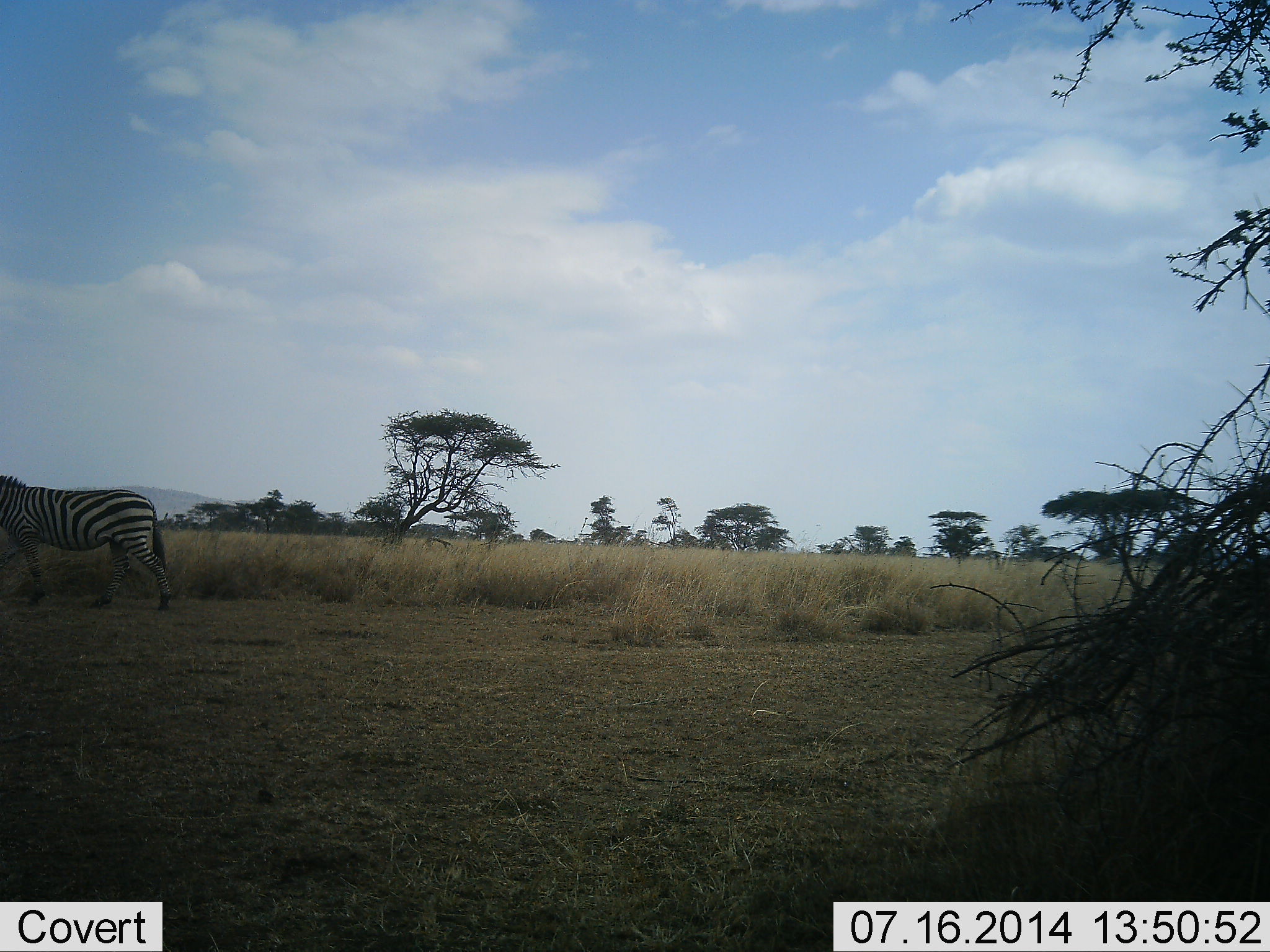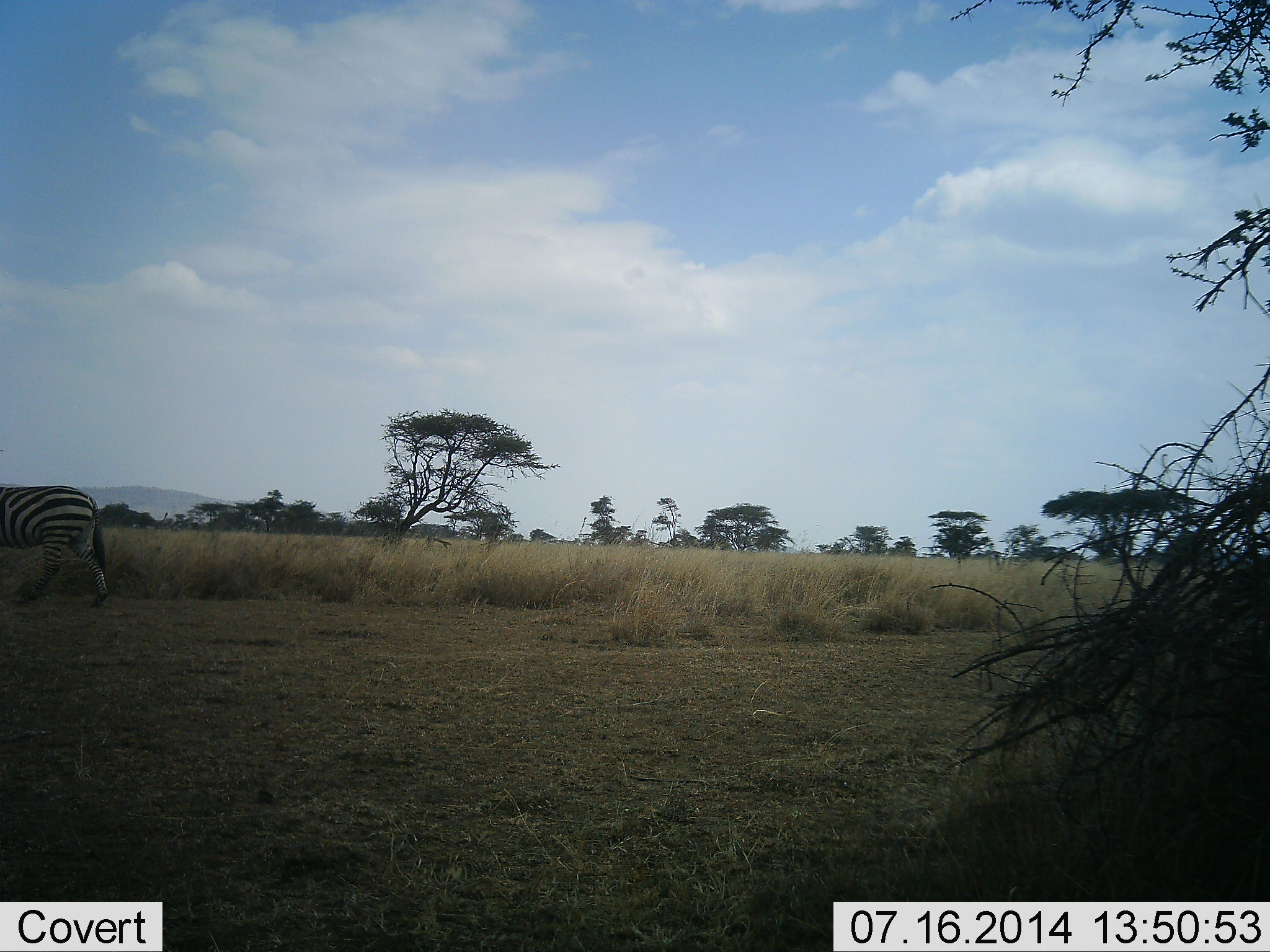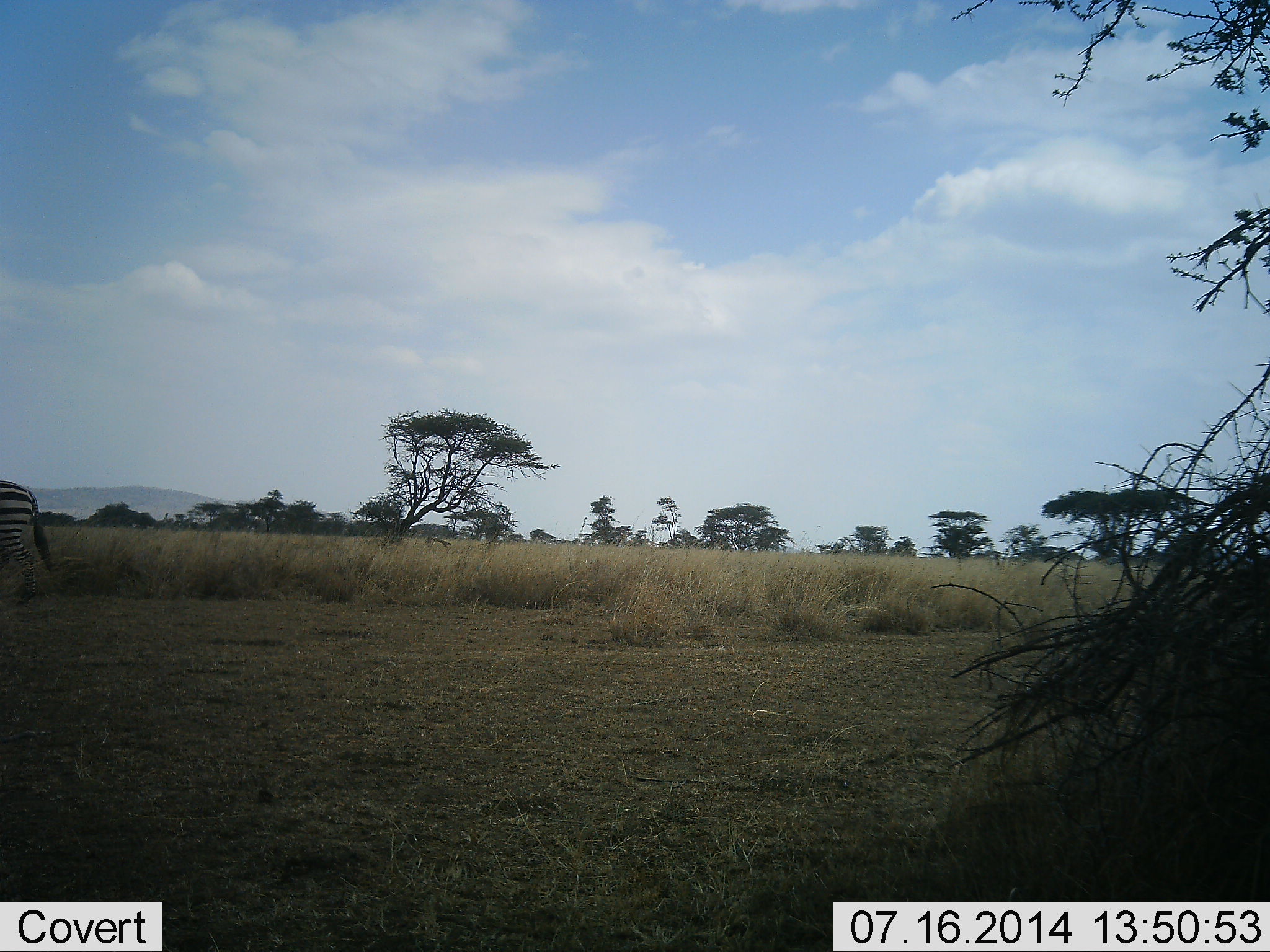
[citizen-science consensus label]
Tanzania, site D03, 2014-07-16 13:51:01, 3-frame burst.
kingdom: Animalia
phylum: Chordata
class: Mammalia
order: Perissodactyla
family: Equidae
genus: Equus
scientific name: Equus quagga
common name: plains zebra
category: zebra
Zebra (plains zebra) (Equus quagga), count 1. Behavior (volunteer vote fractions): standing 0%, resting 0%, moving 100%, interacting 0%. Young present (vote fraction): 0%. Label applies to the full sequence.